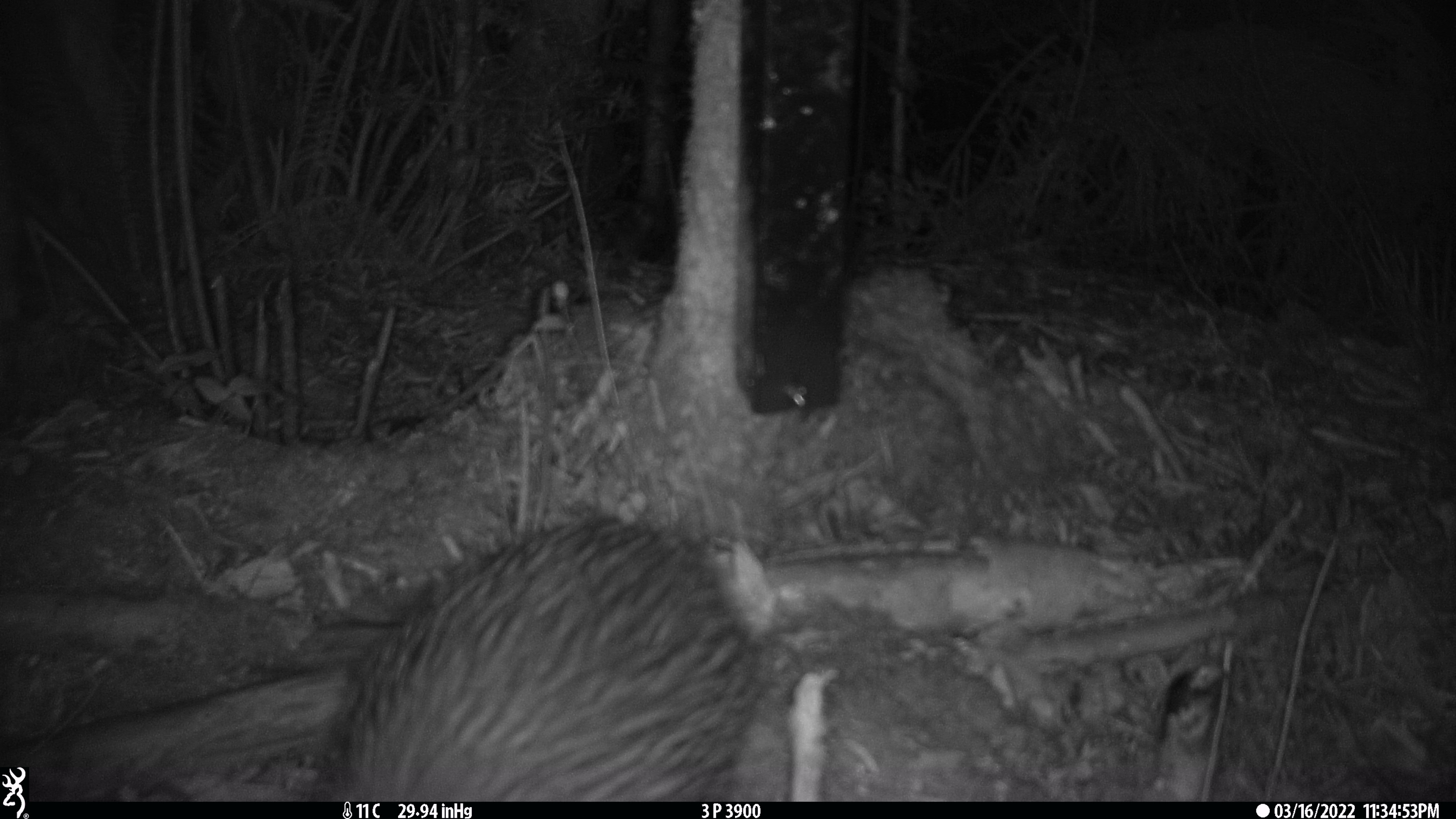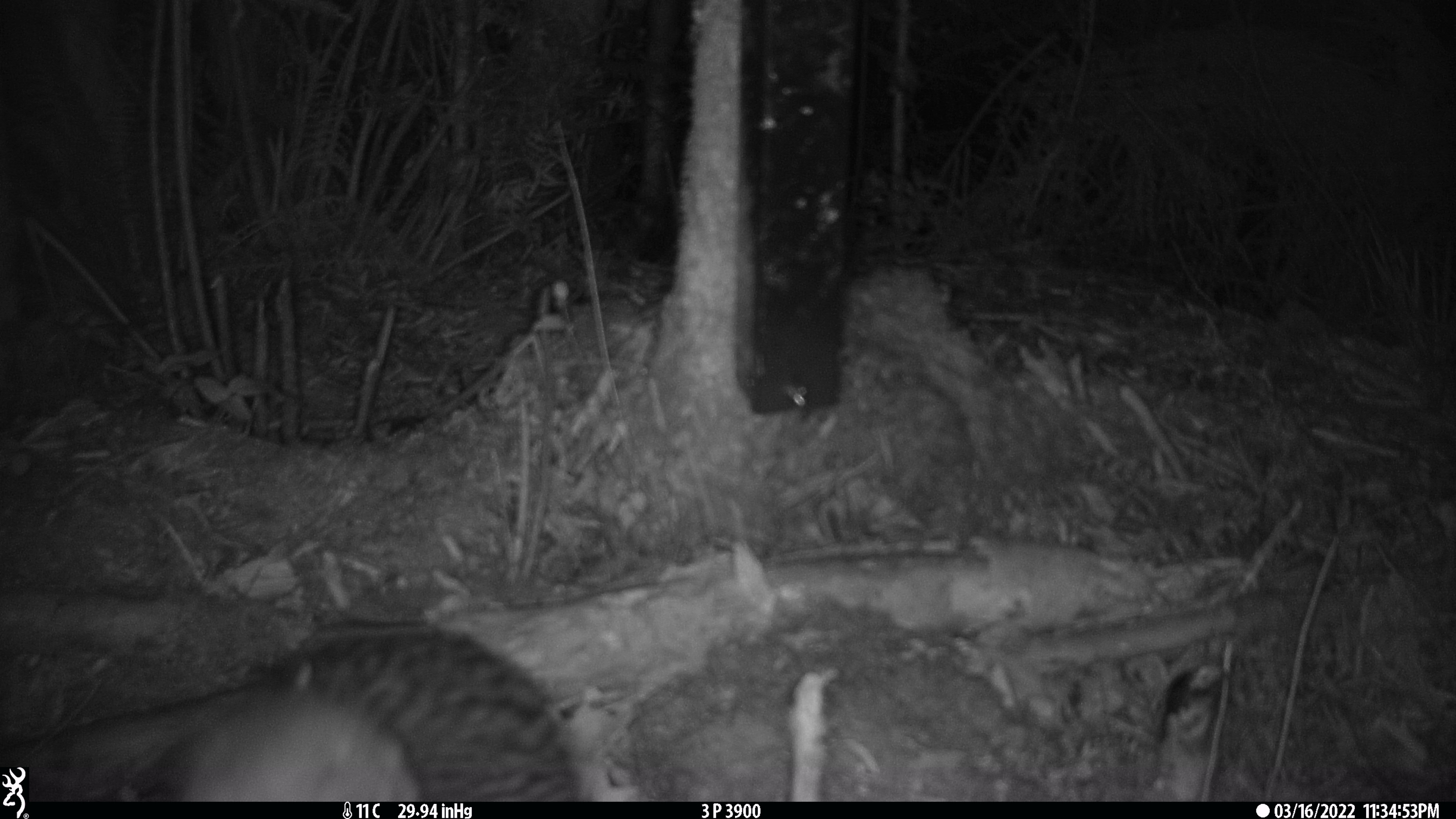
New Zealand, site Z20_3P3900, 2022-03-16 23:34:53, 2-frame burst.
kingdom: Animalia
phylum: Chordata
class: Aves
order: Apterygiformes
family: Apterygidae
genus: Apteryx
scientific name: Apteryx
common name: kiwi